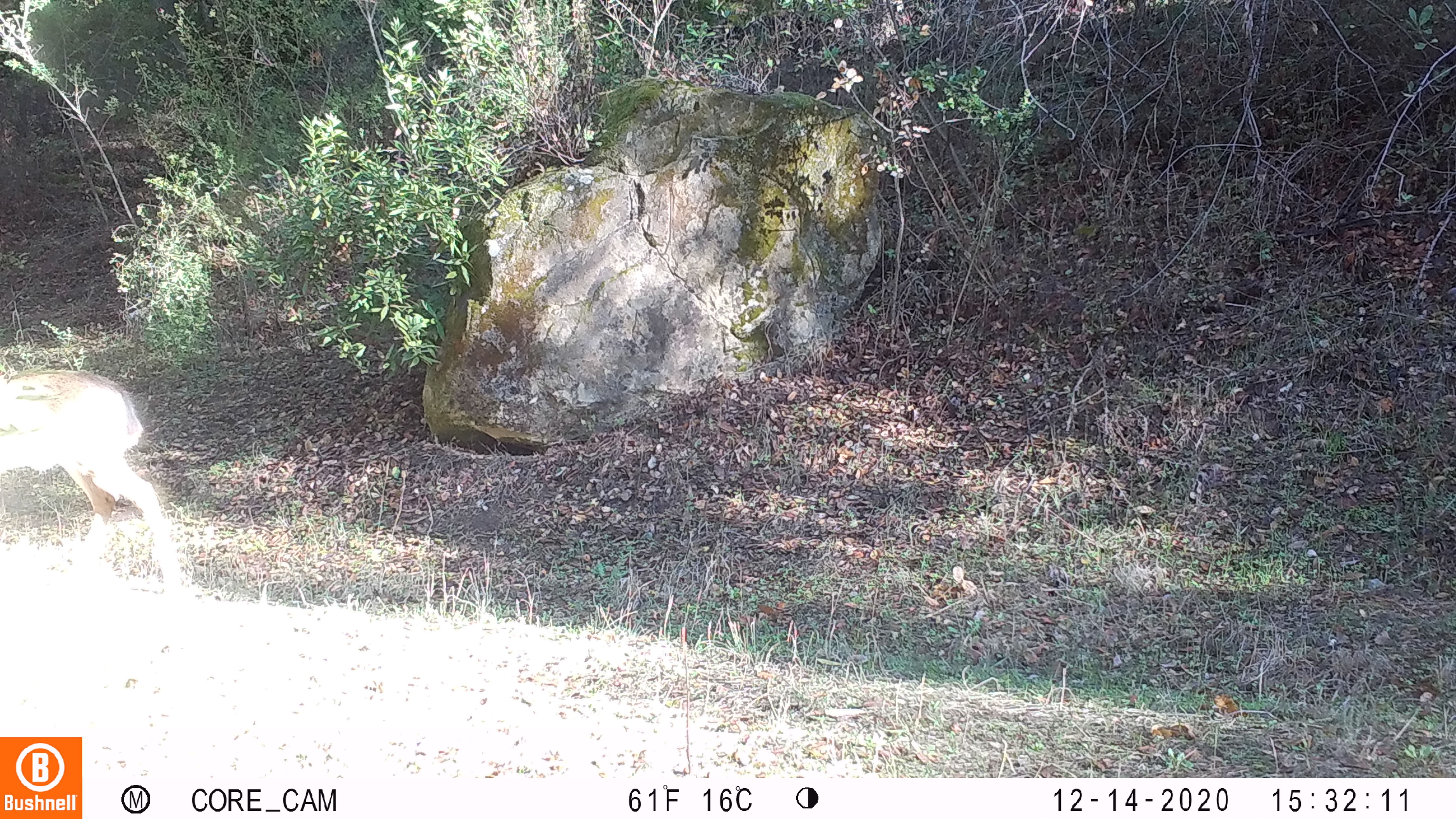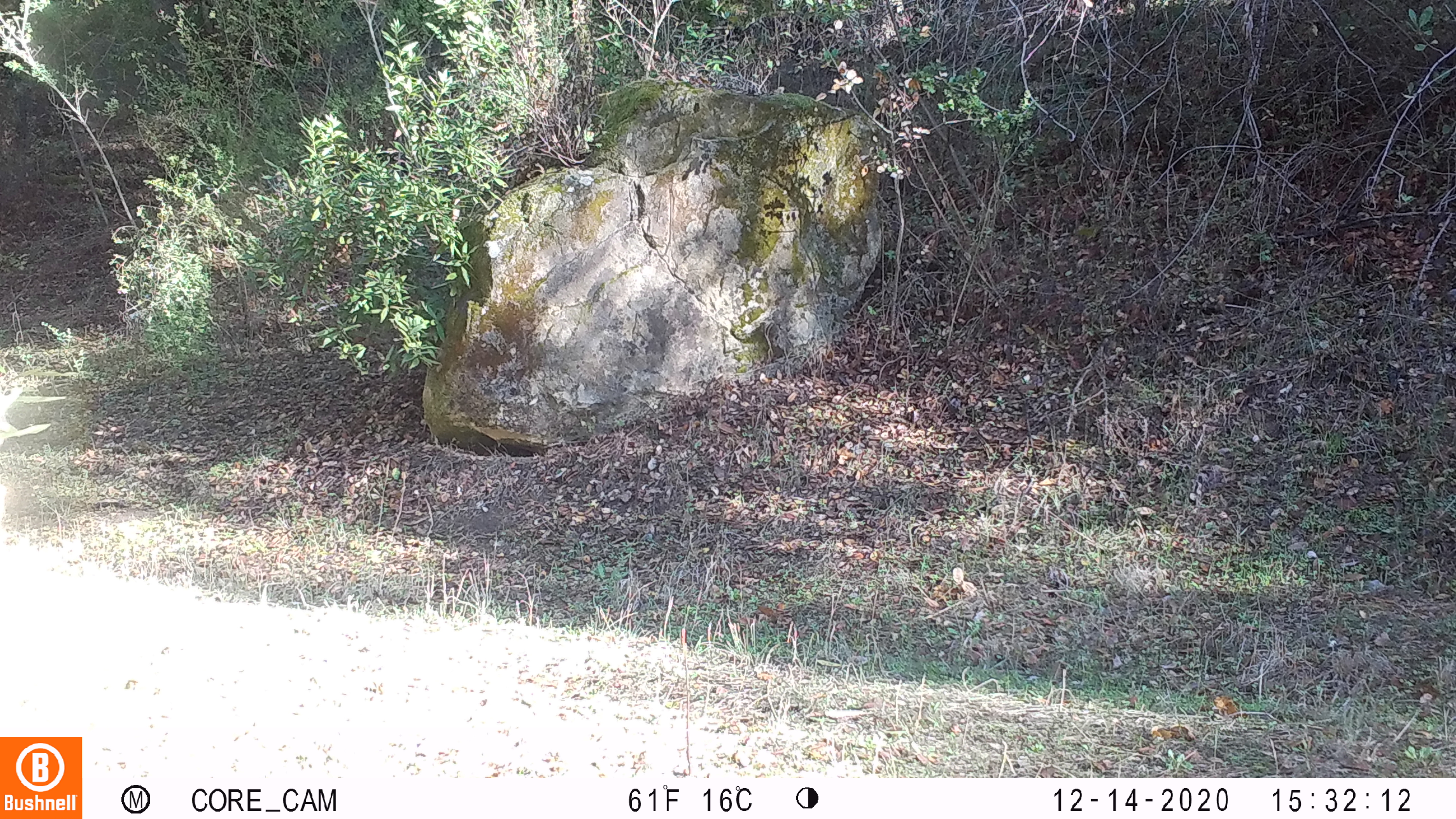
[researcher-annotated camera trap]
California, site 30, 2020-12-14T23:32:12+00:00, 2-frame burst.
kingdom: Animalia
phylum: Chordata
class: Mammalia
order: Artiodactyla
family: Cervidae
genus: Odocoileus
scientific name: Odocoileus hemionus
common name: mule deer